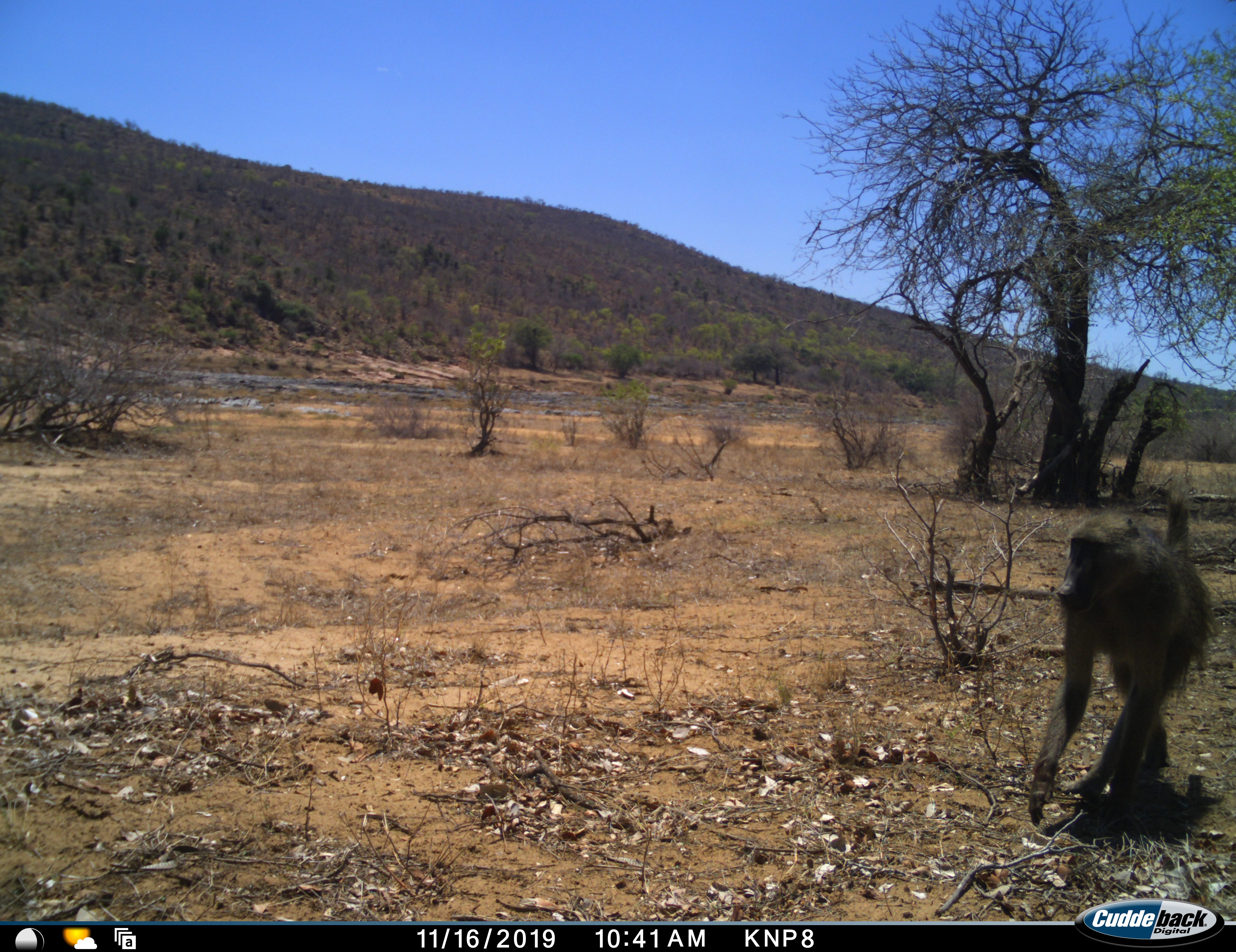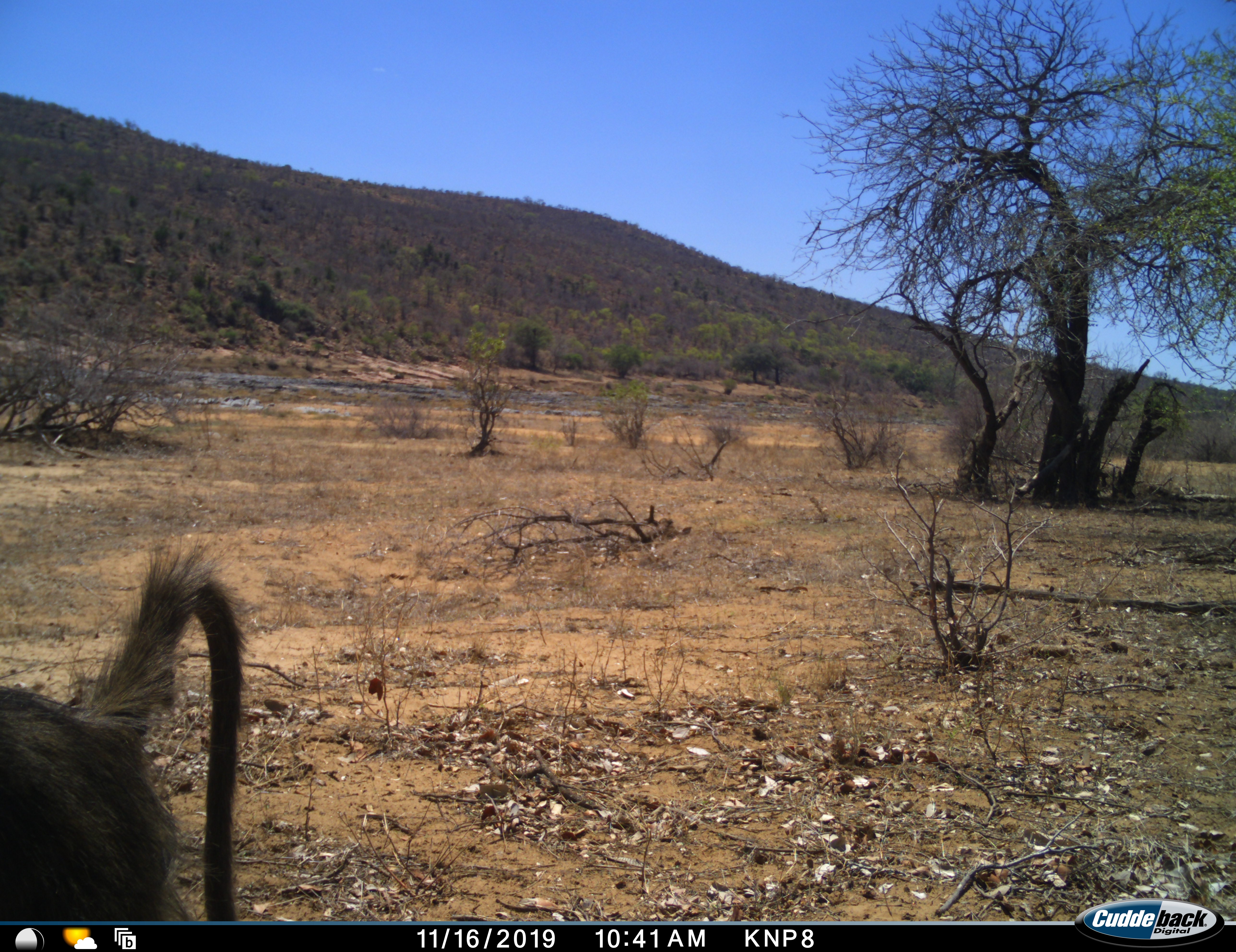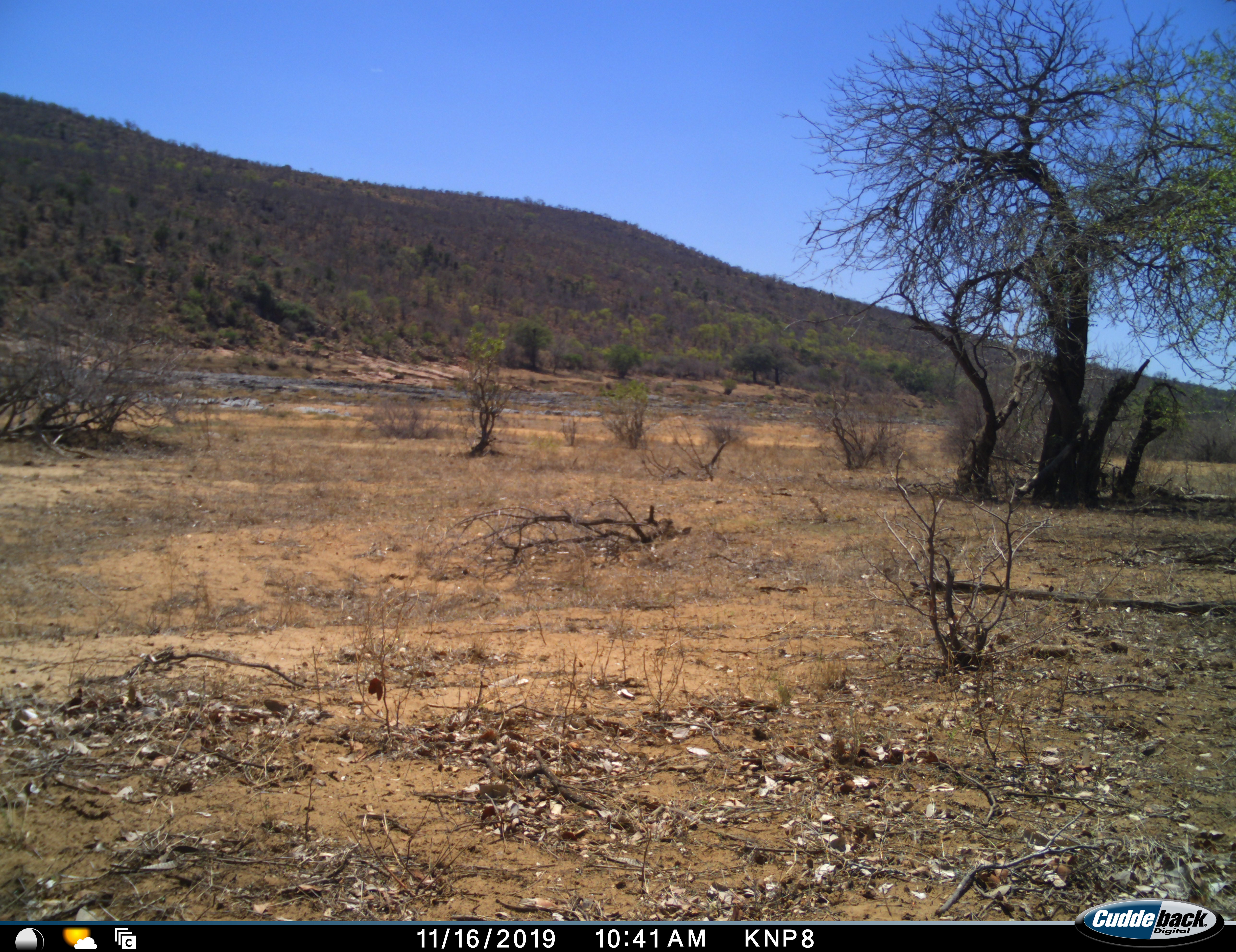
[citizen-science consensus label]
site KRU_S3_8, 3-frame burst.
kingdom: Animalia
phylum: Chordata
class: Mammalia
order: Primates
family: Cercopithecidae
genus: Papio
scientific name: Papio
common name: baboon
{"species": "baboon (Papio)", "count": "1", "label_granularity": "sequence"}